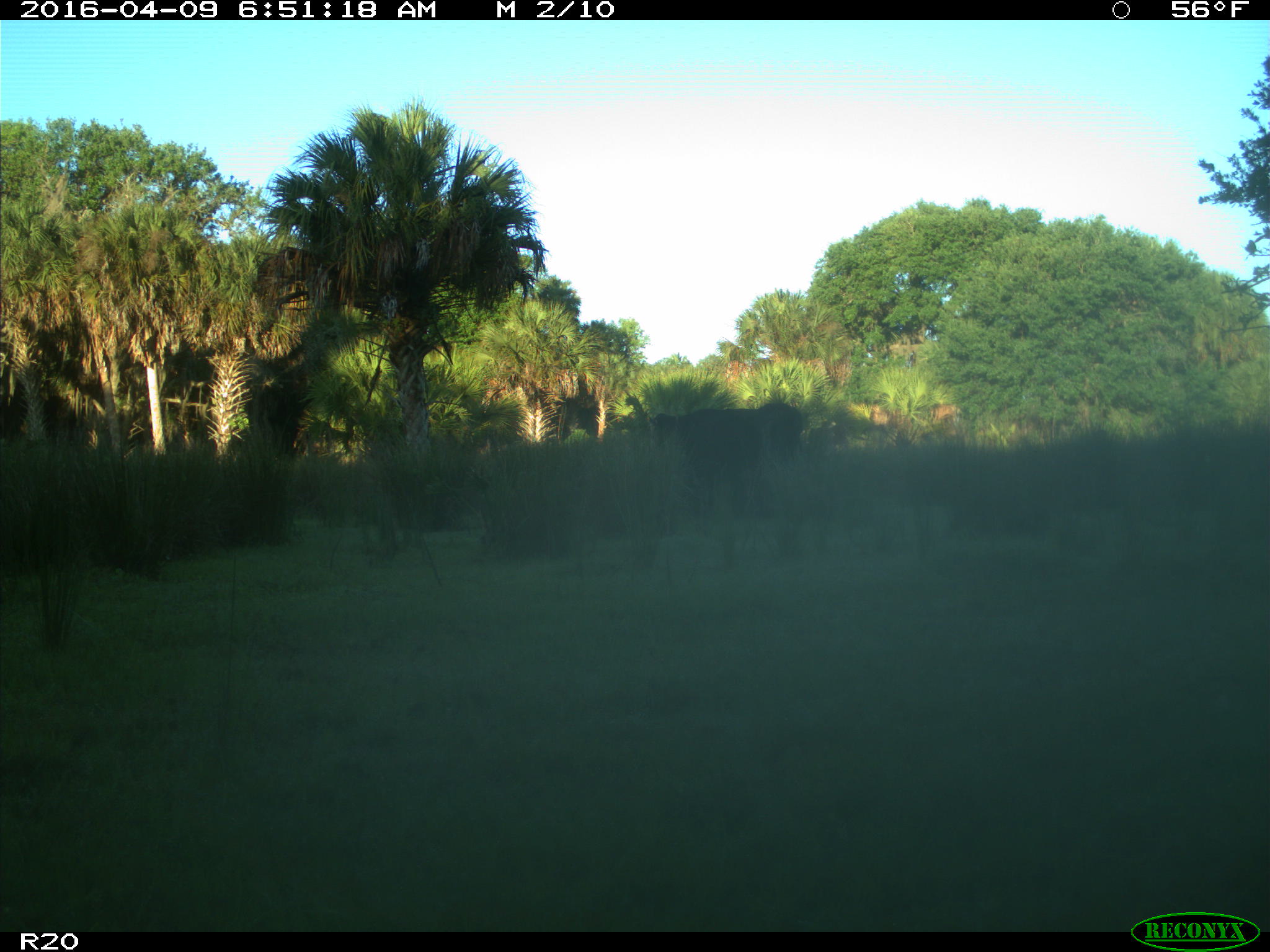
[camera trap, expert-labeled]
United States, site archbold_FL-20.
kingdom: Animalia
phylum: Chordata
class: Mammalia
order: Artiodactyla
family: Bovidae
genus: Bos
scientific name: Bos taurus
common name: domestic cow